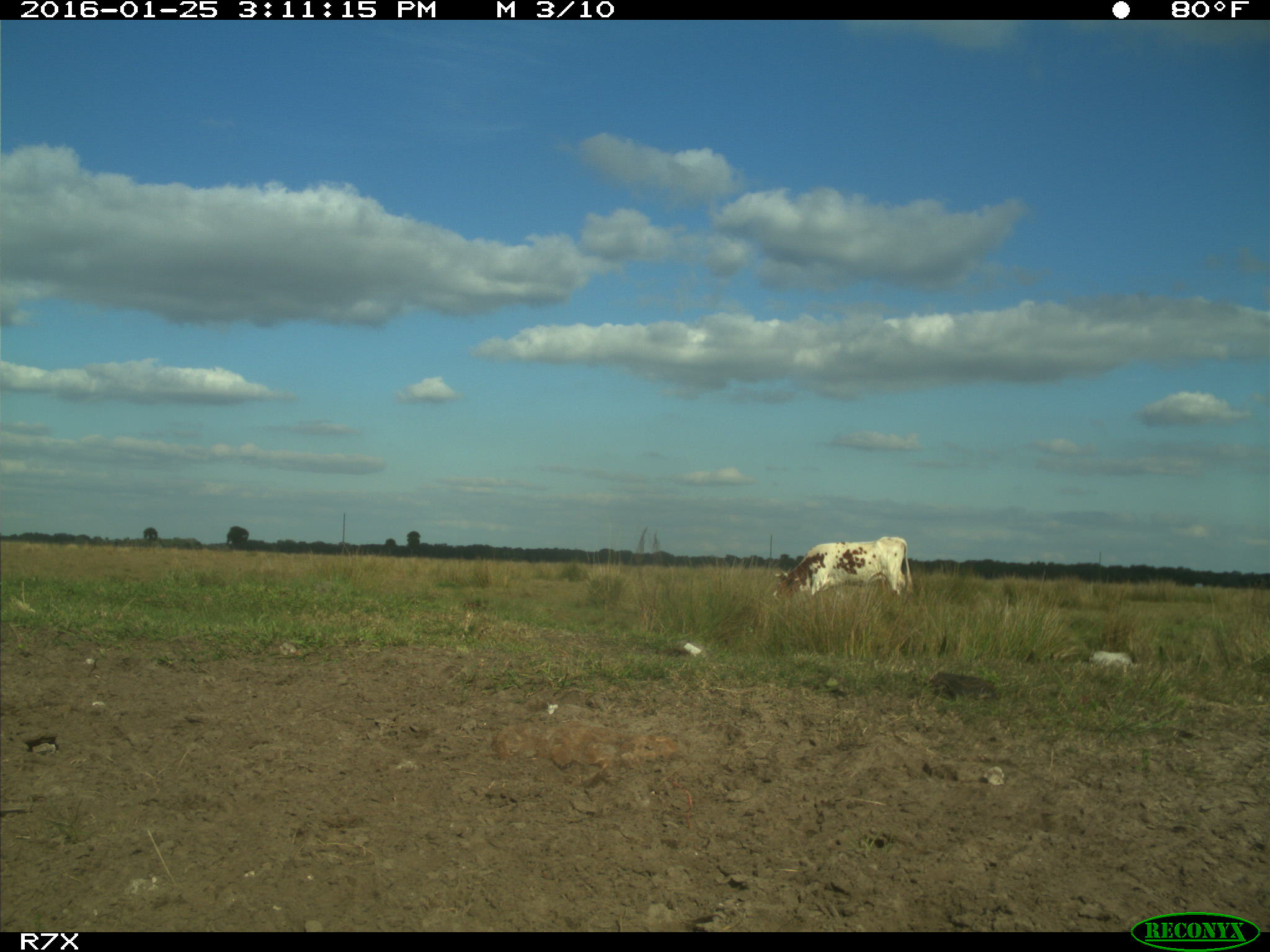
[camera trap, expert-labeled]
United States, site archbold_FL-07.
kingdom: Animalia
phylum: Chordata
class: Mammalia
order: Artiodactyla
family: Bovidae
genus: Bos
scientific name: Bos taurus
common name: domestic cow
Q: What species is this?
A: Bos taurus (domestic cow).